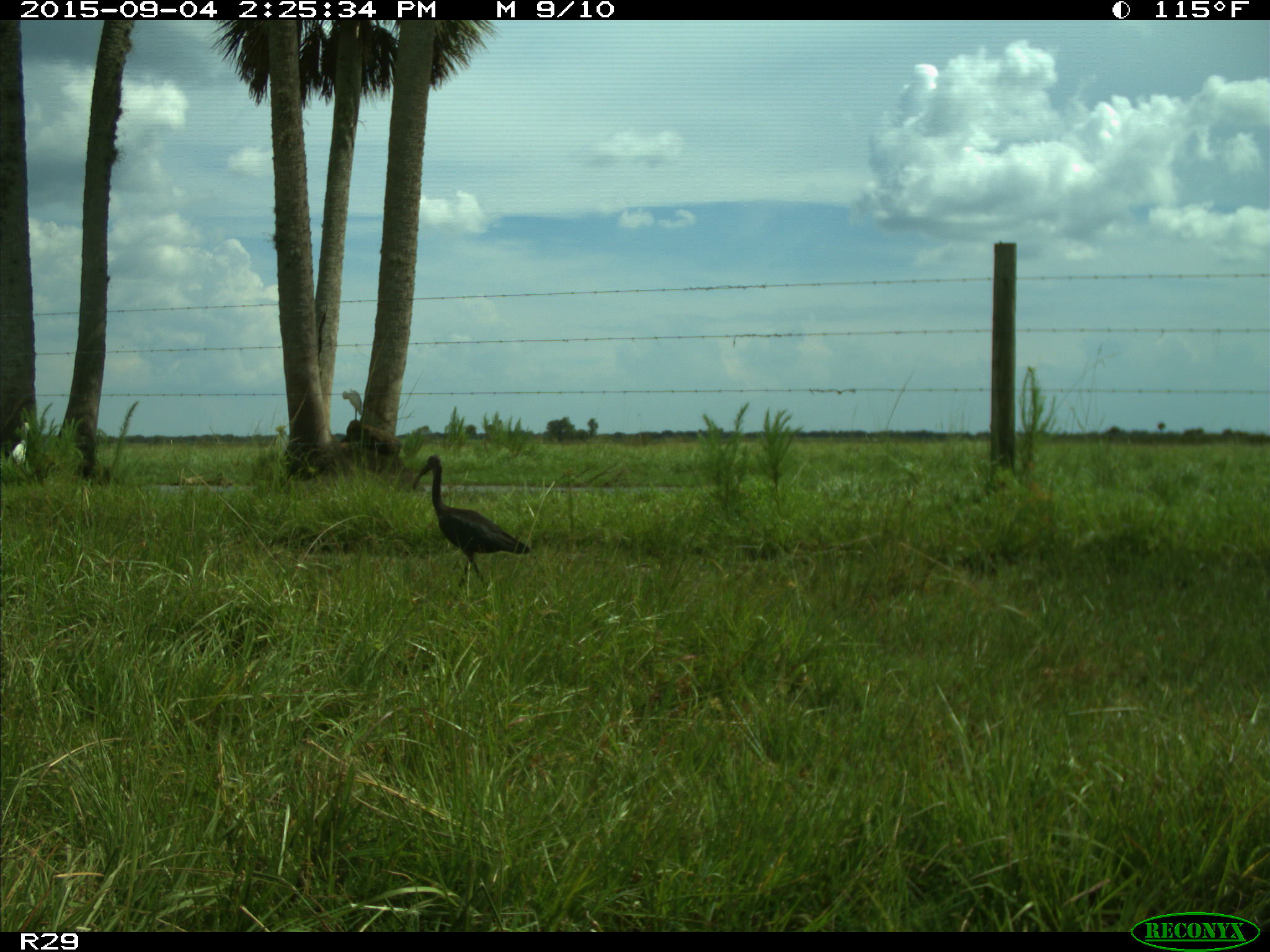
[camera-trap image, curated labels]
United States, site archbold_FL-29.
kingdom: Animalia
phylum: Chordata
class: Aves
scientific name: Aves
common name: birds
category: unidentified bird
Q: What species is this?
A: Unidentified bird (birds) (Aves).